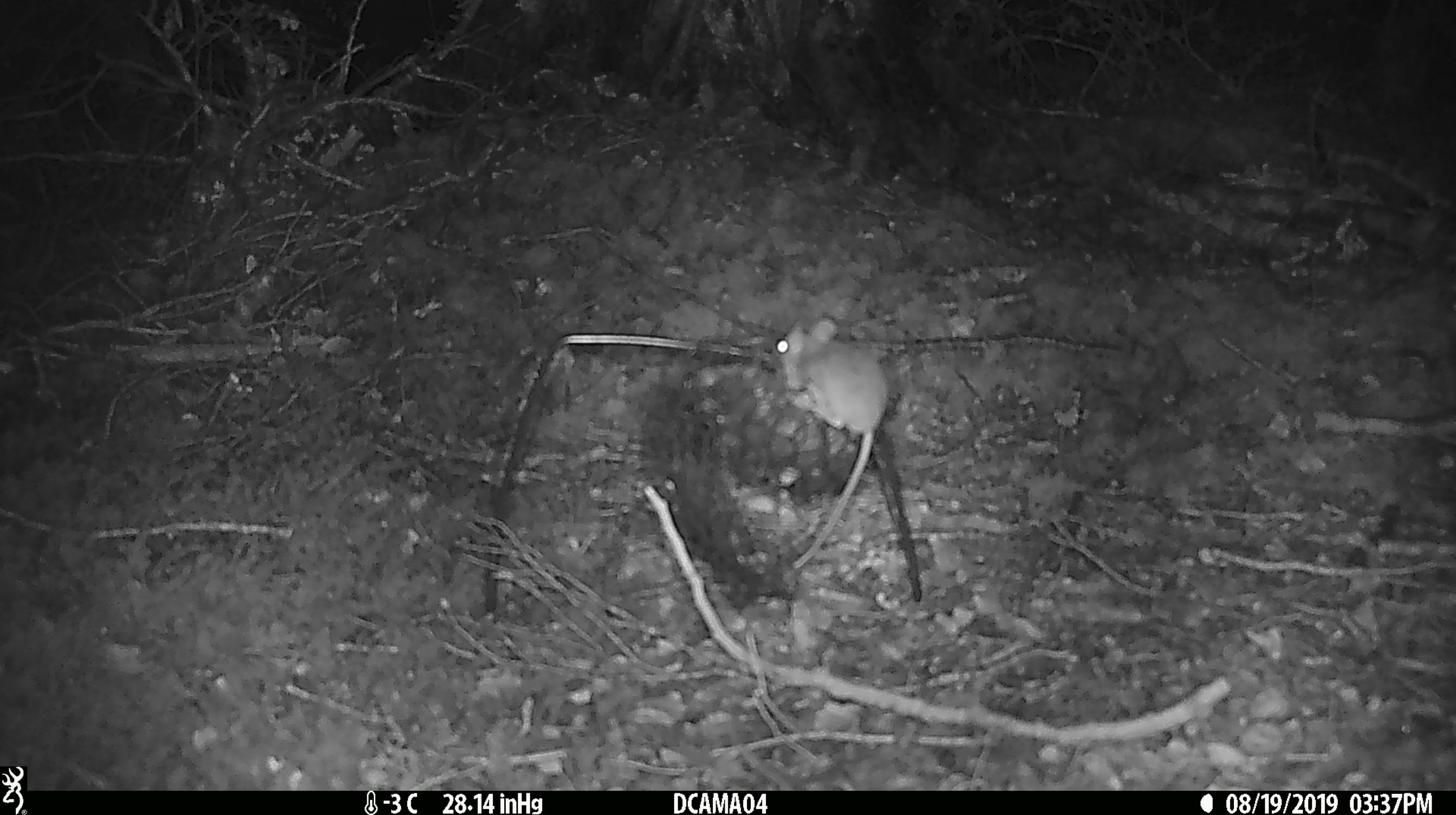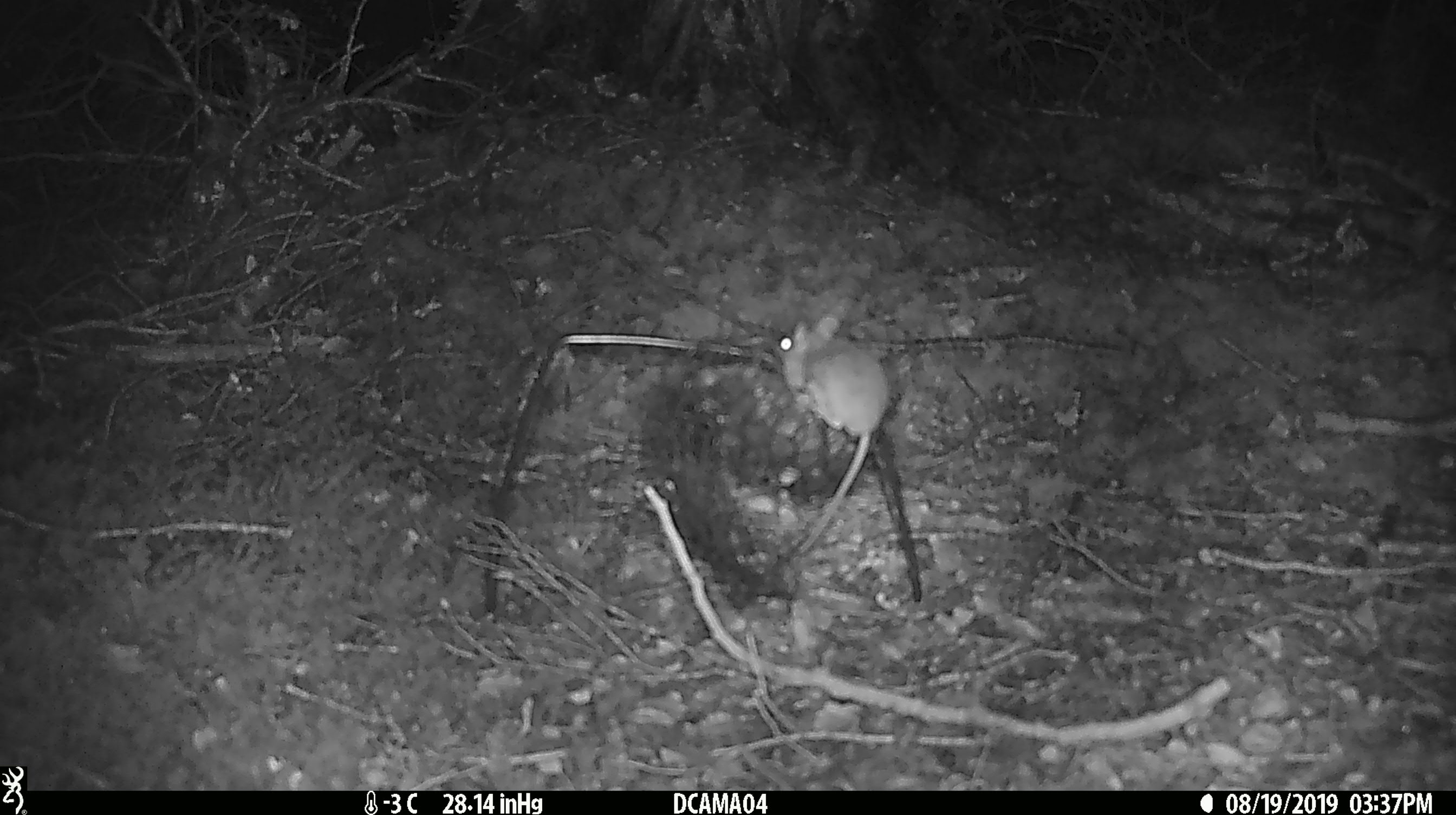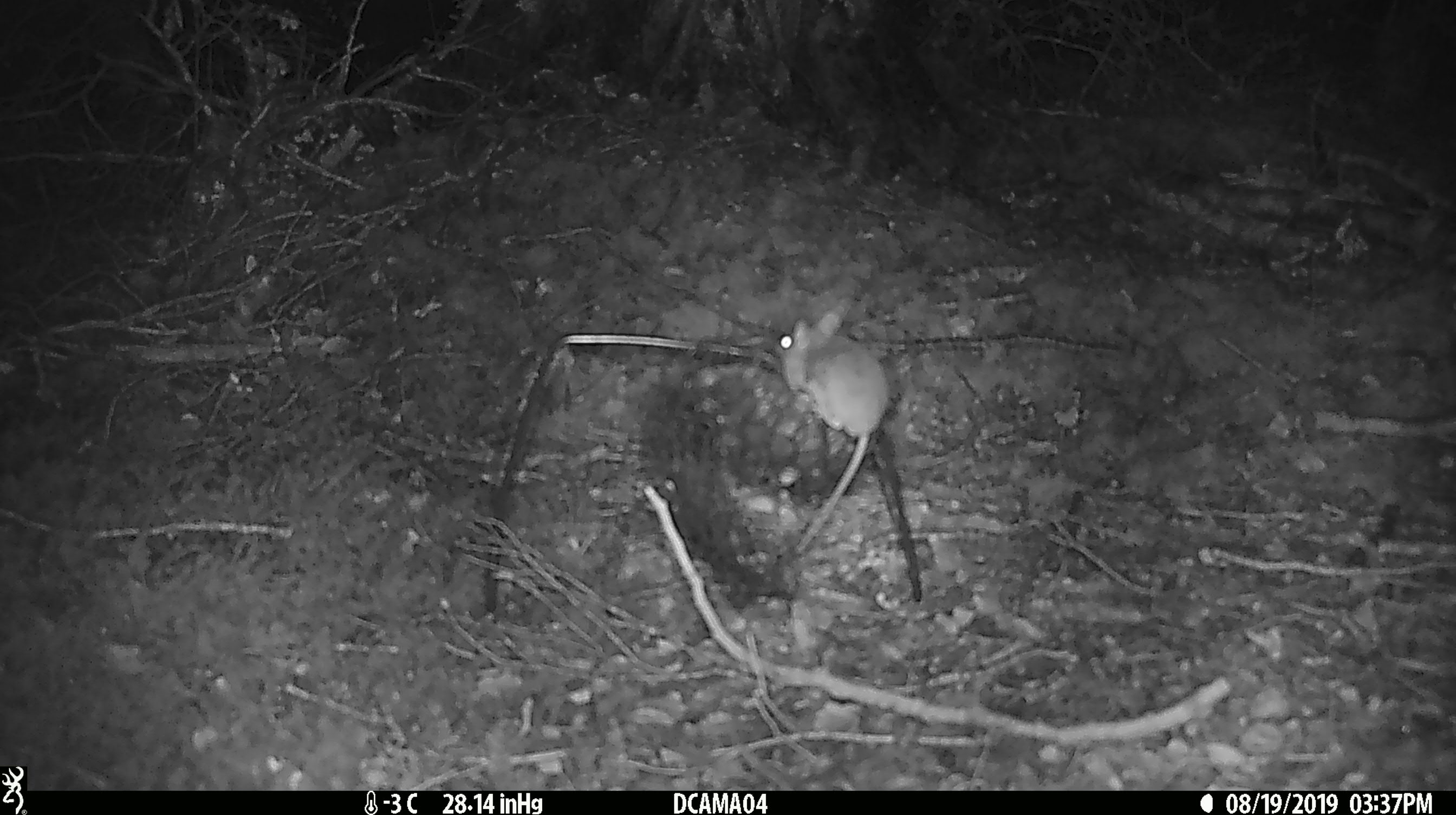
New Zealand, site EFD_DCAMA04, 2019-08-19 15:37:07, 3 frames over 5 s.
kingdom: Animalia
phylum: Chordata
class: Mammalia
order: Rodentia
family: Muridae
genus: Mus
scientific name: Mus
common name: mouse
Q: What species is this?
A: Mouse (Mus).